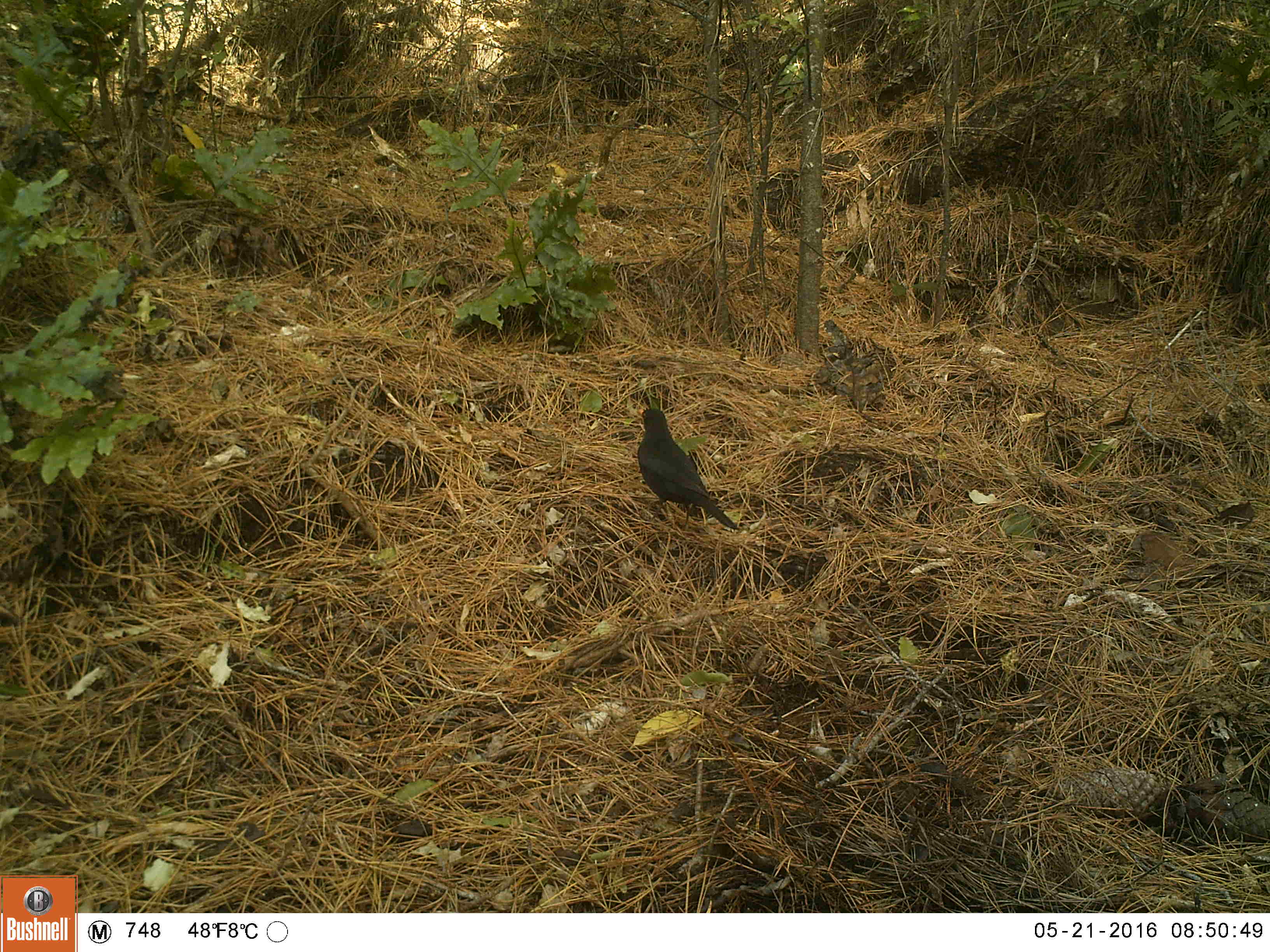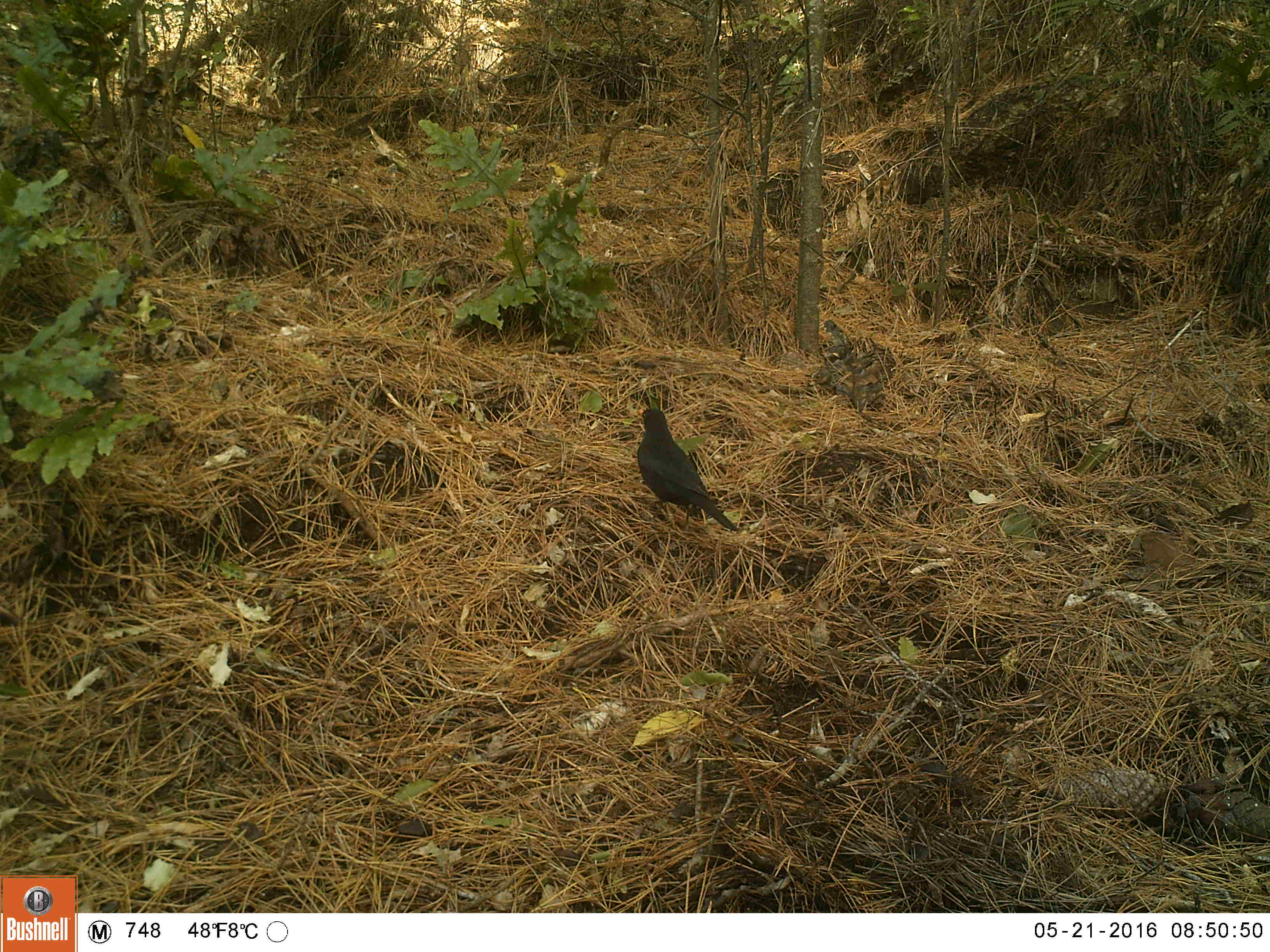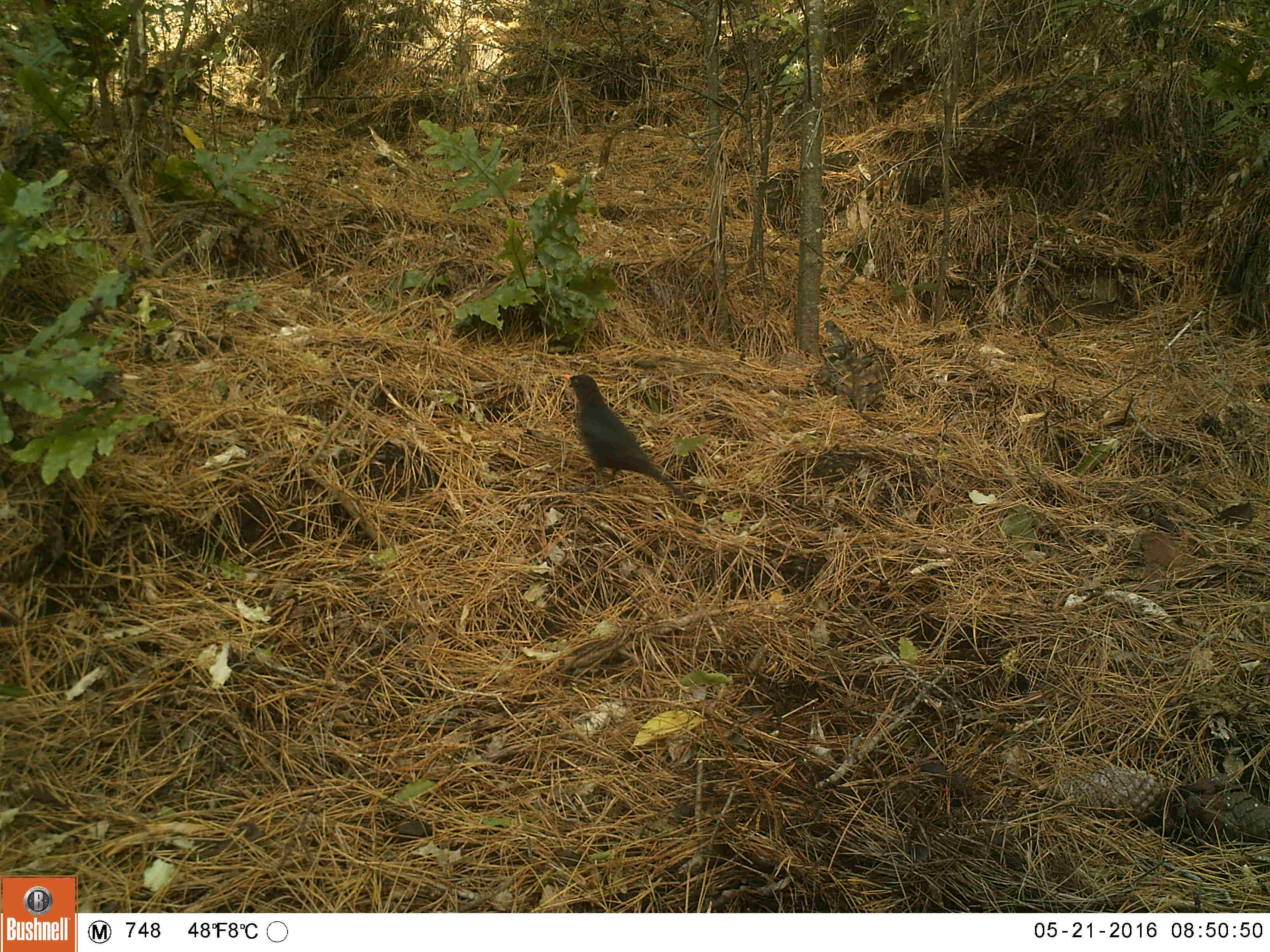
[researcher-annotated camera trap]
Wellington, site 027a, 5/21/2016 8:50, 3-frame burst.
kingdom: Animalia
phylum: Chordata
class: Aves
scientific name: Aves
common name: bird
Bird (Aves).